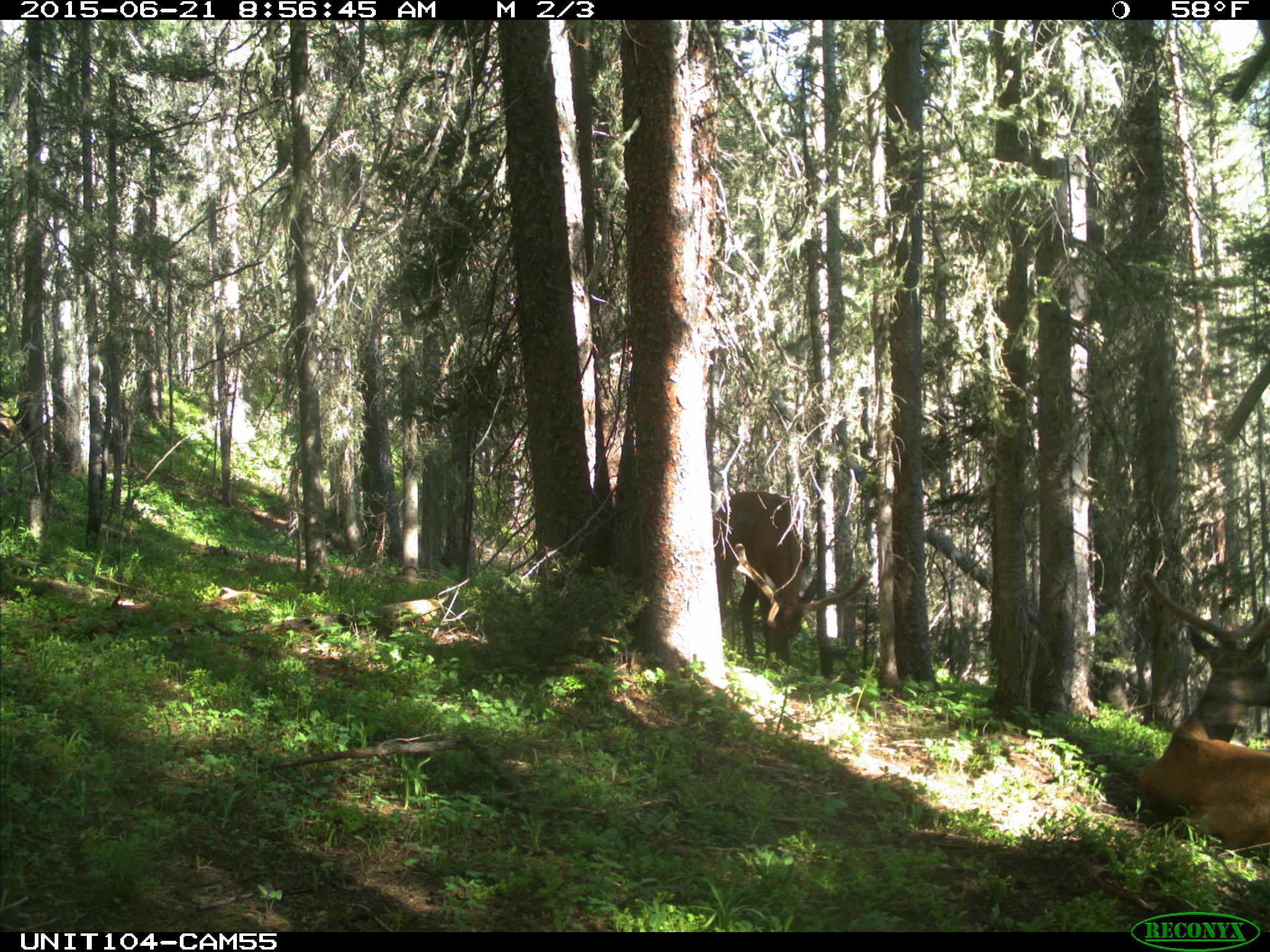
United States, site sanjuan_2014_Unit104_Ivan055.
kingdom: Animalia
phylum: Chordata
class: Mammalia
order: Artiodactyla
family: Cervidae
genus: Cervus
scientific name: Cervus elaphus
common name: red deer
Cervus elaphus (red deer).